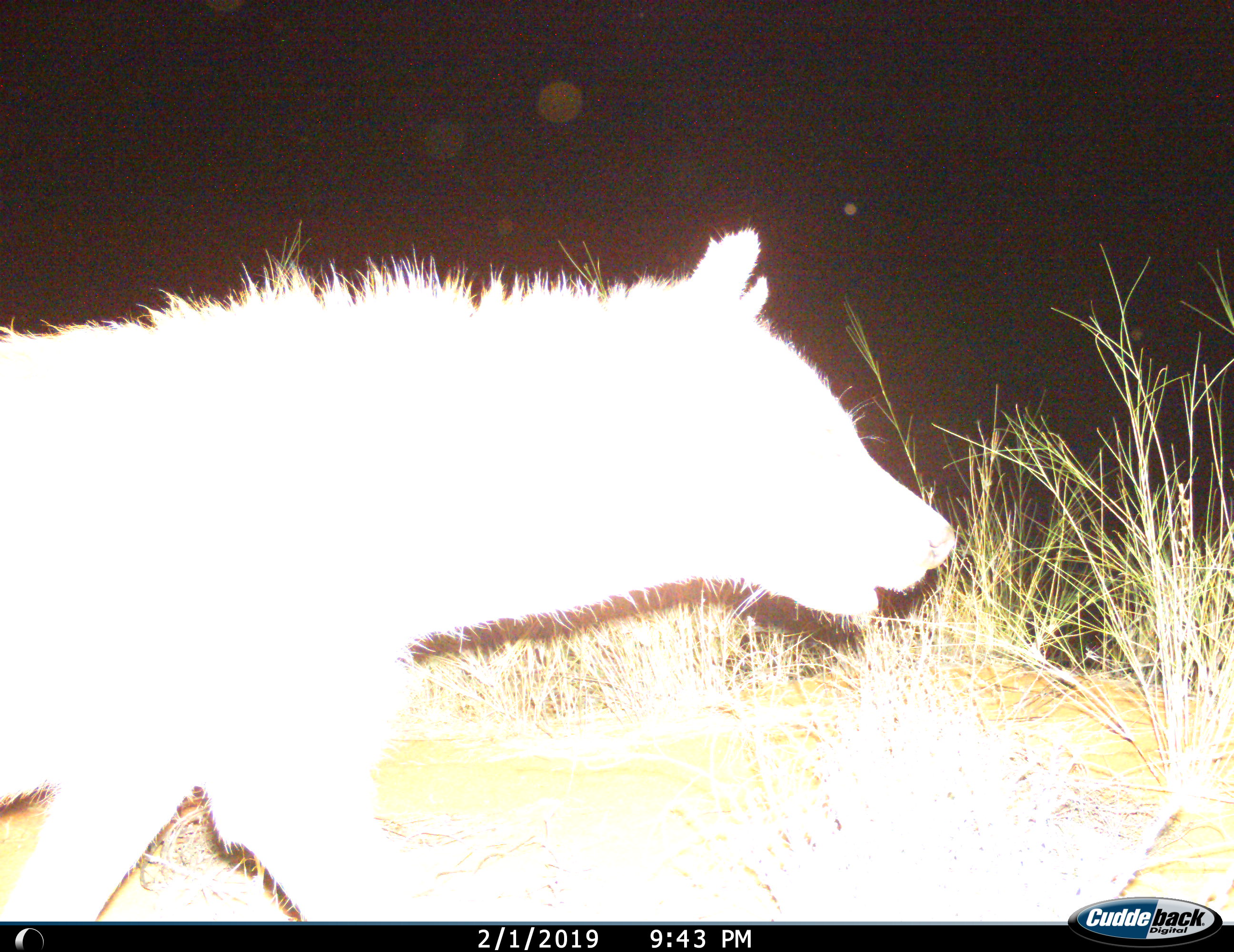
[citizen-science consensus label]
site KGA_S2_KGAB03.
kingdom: Animalia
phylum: Chordata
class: Mammalia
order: Carnivora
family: Hyaenidae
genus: Parahyaena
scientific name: Parahyaena brunnea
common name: brown hyena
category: hyenabrown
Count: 1.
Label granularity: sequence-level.